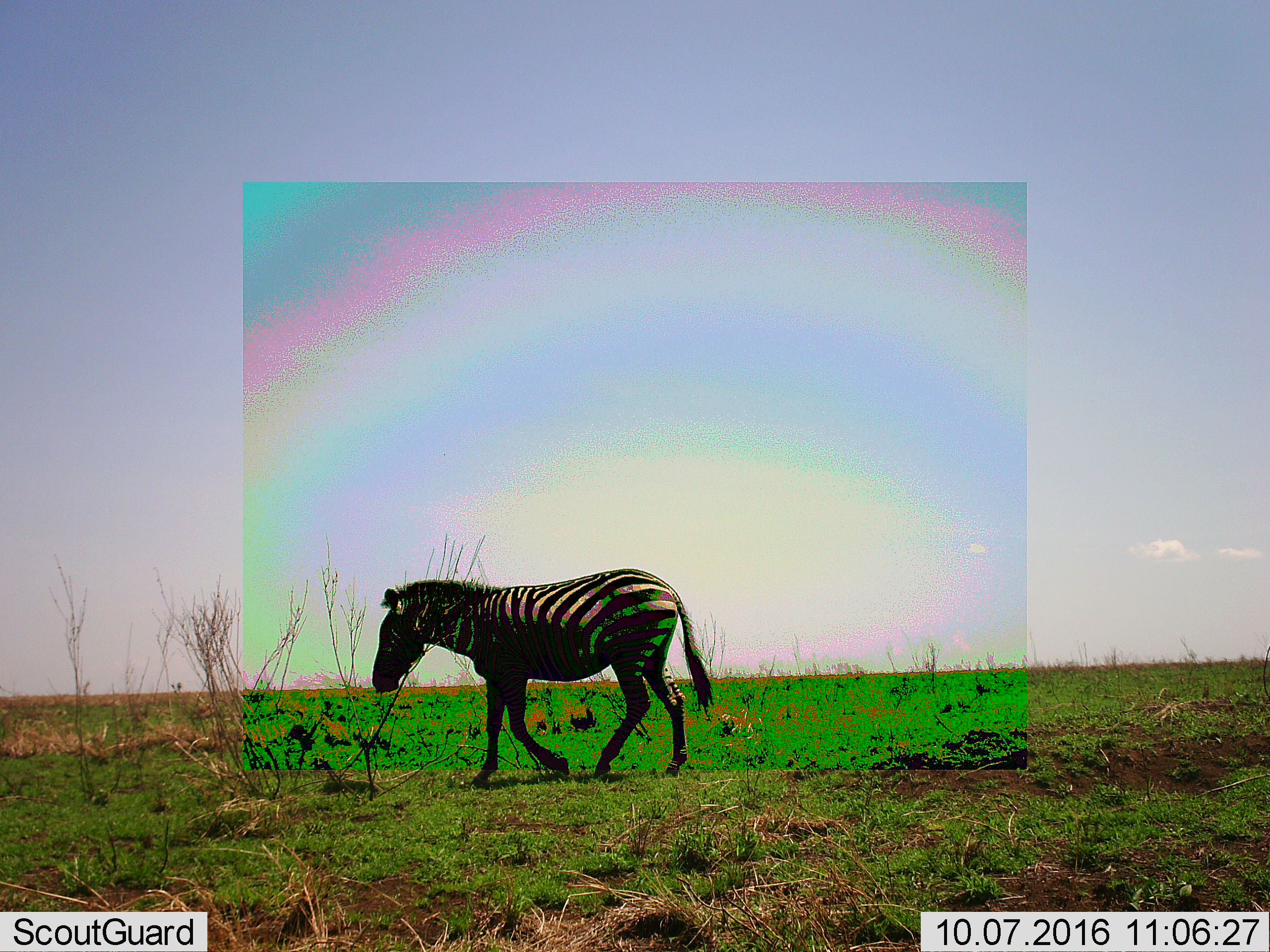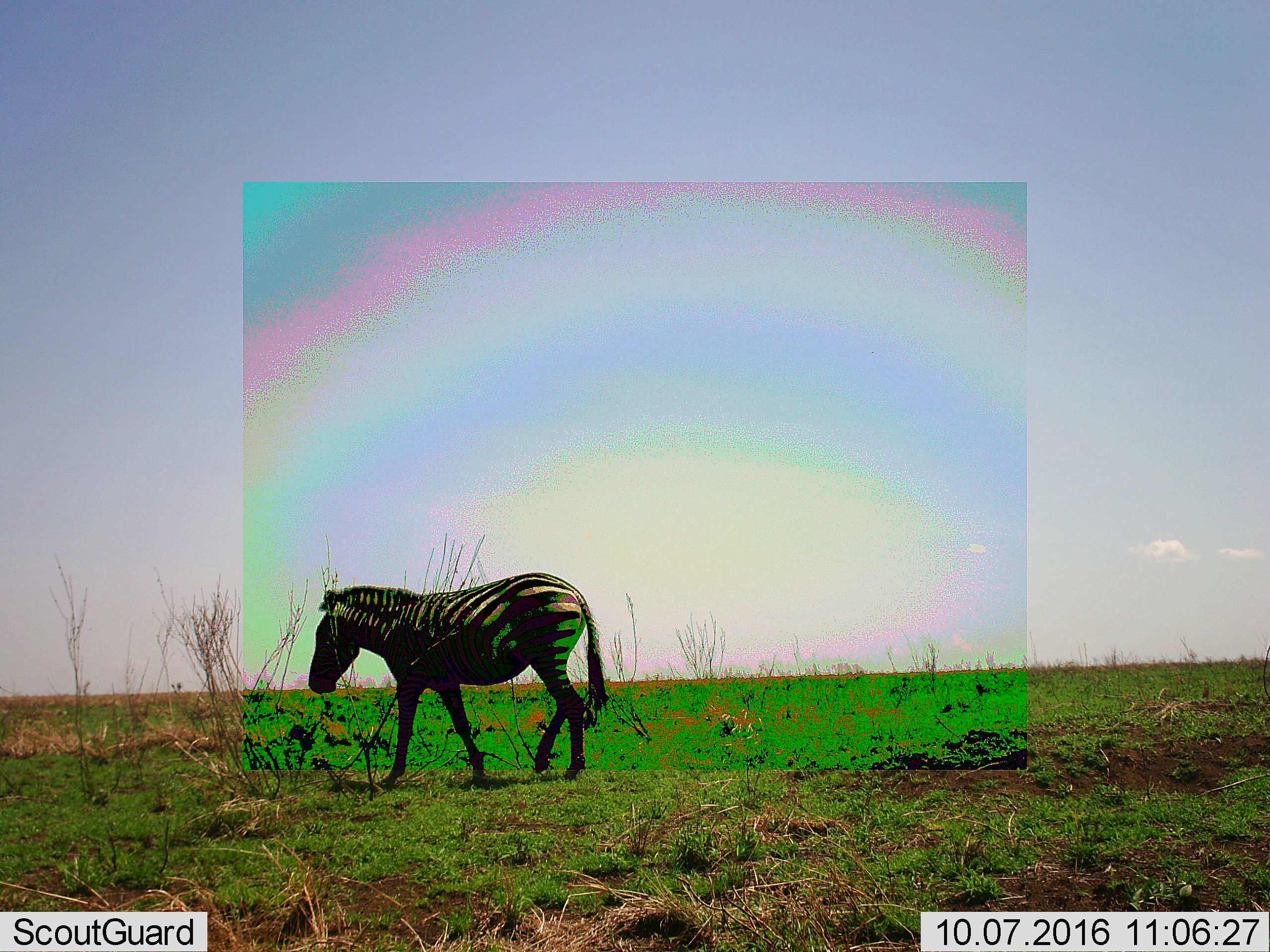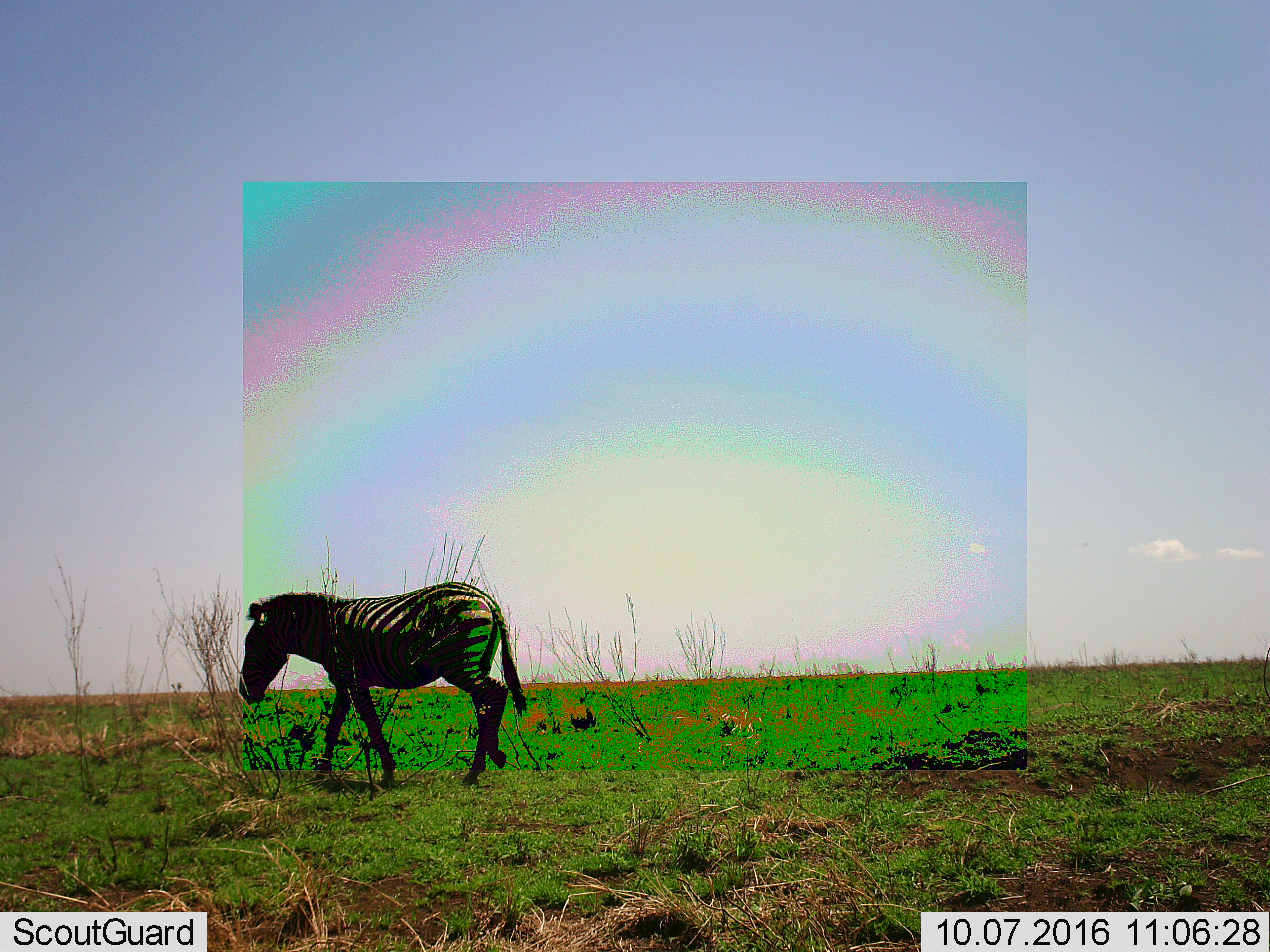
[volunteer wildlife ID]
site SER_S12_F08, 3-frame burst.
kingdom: Animalia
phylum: Chordata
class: Mammalia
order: Perissodactyla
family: Equidae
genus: Equus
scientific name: Equus quagga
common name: plains zebra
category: zebraplains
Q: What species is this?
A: Zebraplains (plains zebra) (Equus quagga).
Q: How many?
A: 1.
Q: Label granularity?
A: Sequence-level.